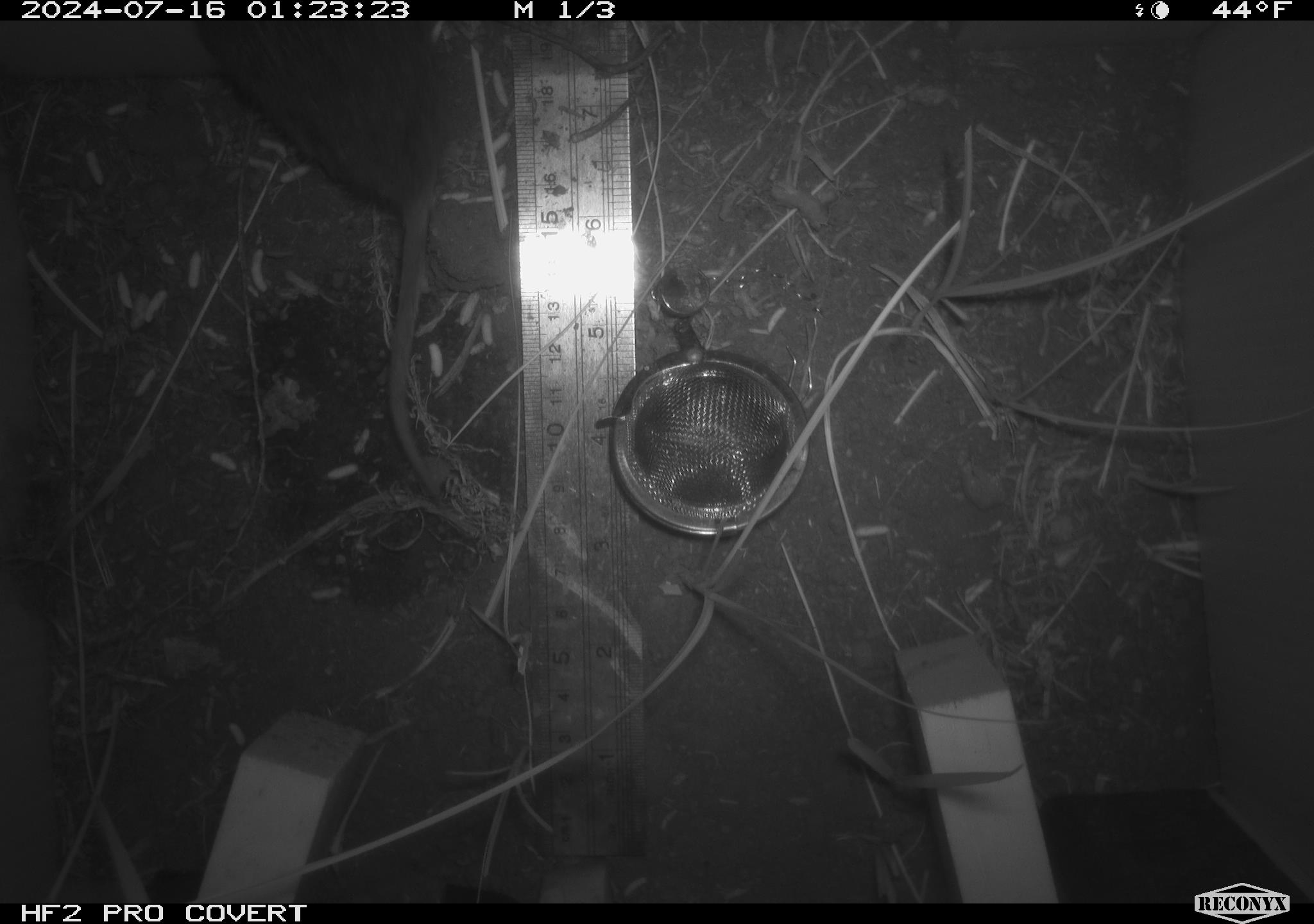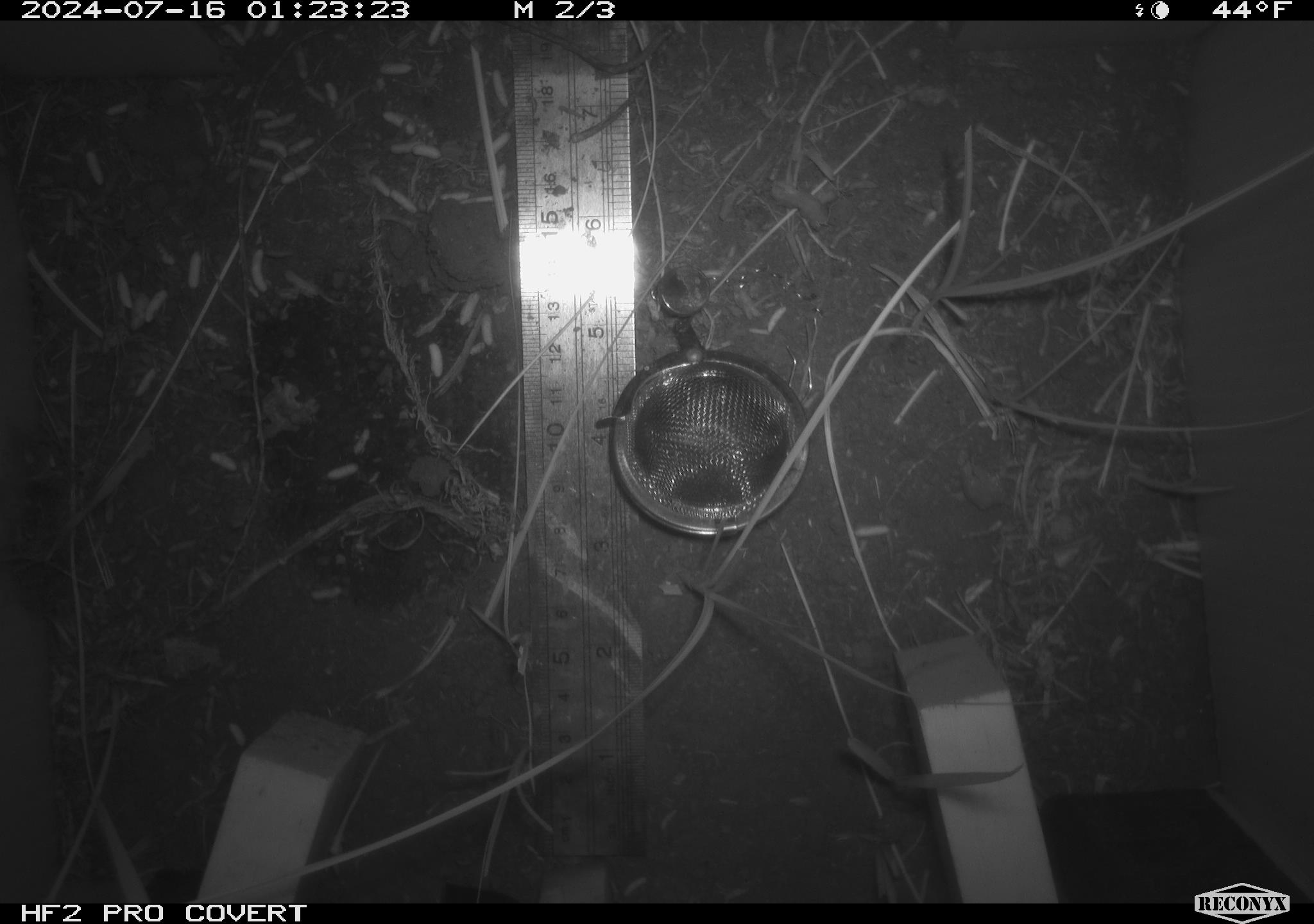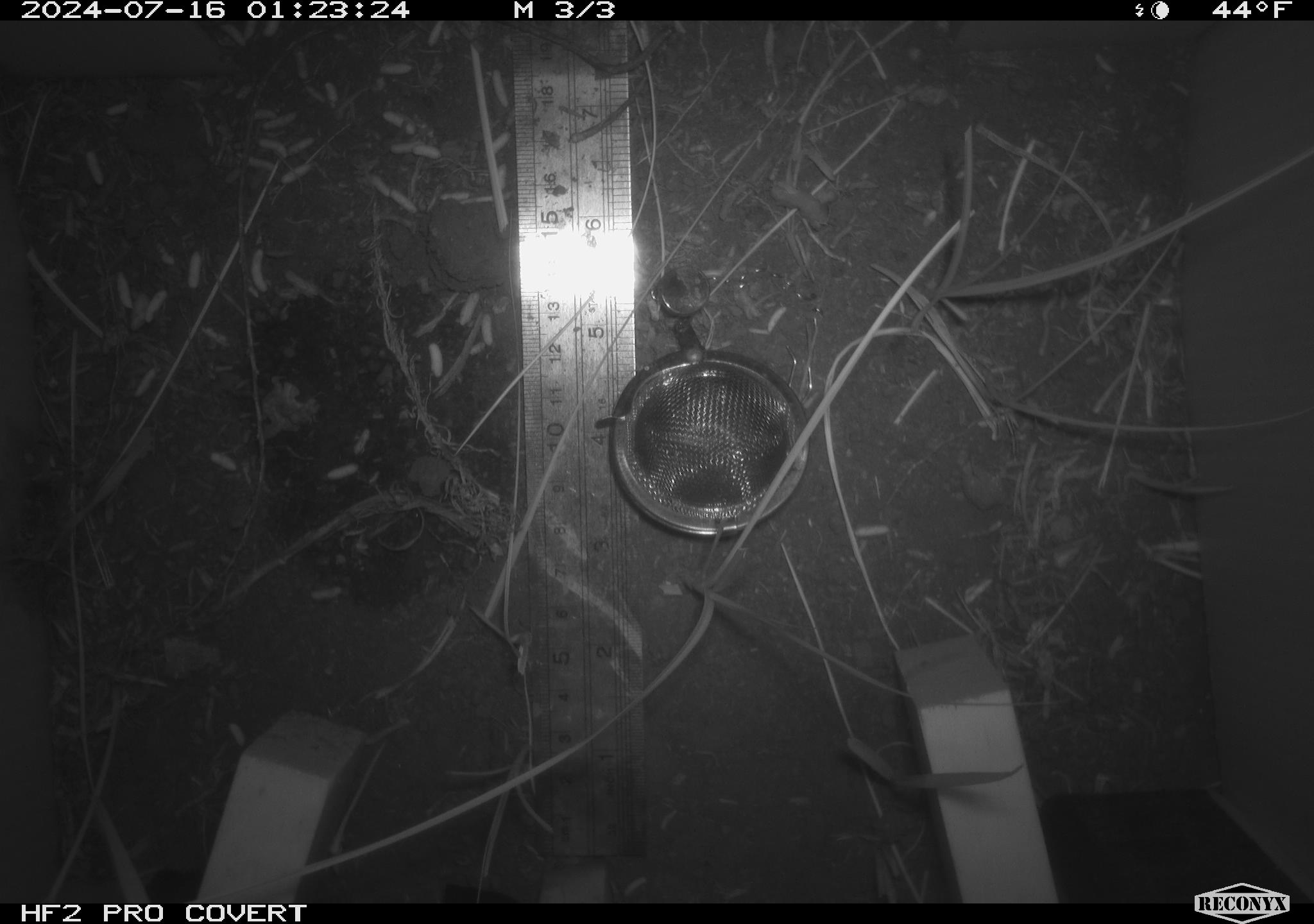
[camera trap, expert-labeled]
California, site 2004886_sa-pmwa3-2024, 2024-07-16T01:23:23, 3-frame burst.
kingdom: Animalia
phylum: Chordata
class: Mammalia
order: Rodentia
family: Cricetidae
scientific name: Arvicolinae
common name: voles, lemmings, and muskrats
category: arvicolinae subfamily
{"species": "arvicolinae subfamily (voles, lemmings, and muskrats) (Arvicolinae)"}